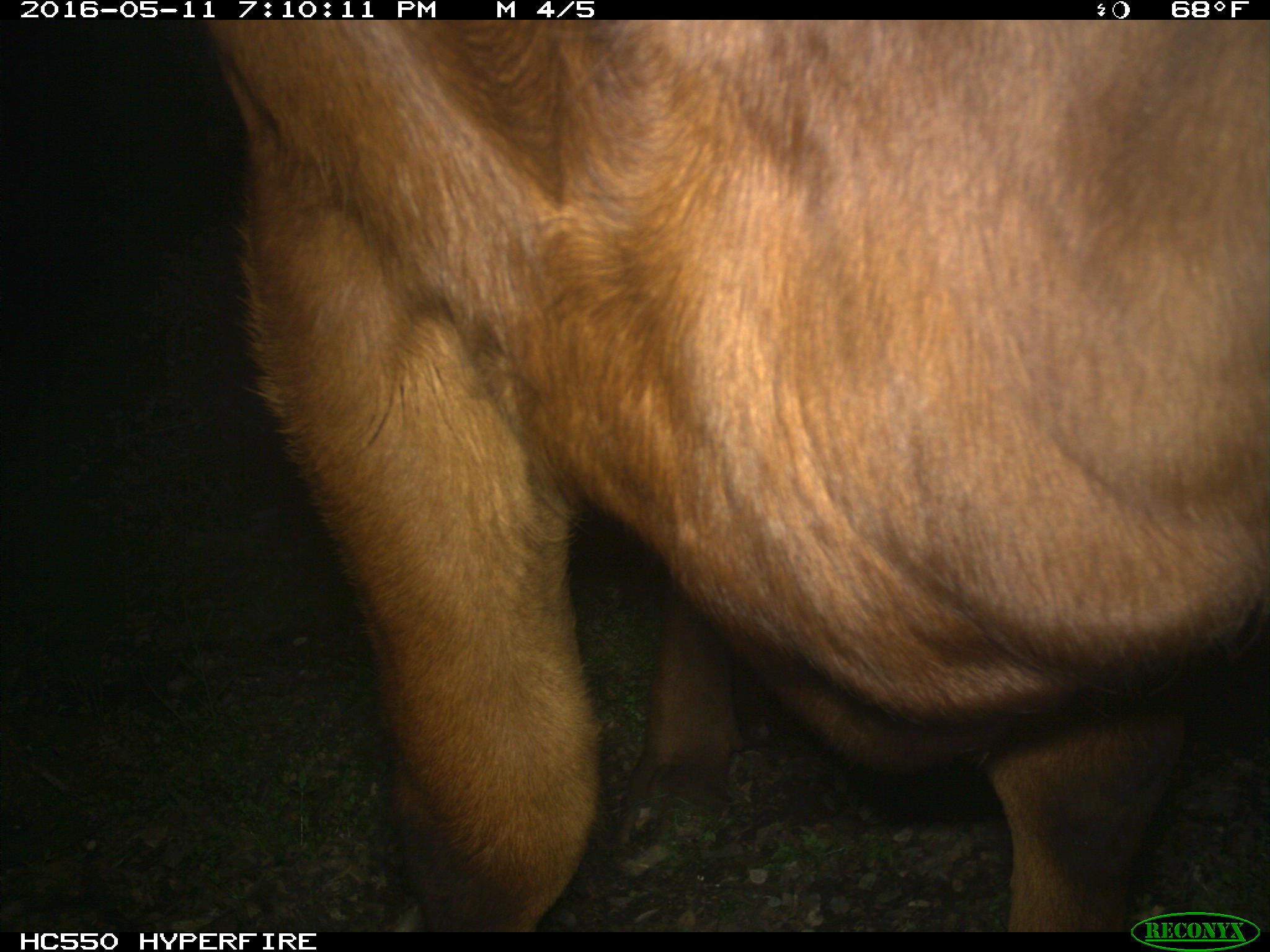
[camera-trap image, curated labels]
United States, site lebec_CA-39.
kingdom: Animalia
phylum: Chordata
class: Mammalia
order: Artiodactyla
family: Bovidae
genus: Bos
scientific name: Bos taurus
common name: domestic cow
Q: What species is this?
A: Bos taurus (domestic cow).